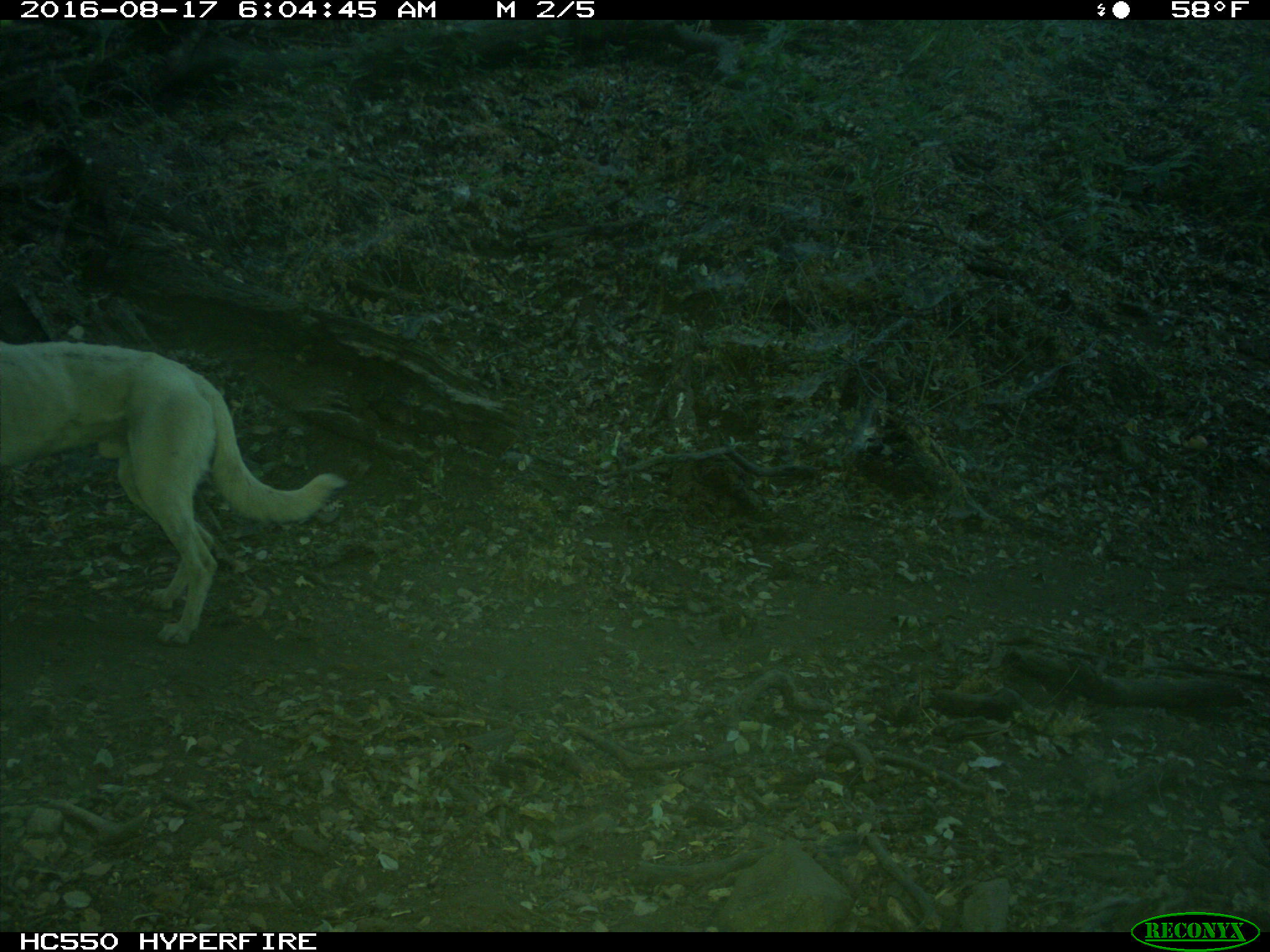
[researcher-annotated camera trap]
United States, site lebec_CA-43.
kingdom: Animalia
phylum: Chordata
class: Mammalia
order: Carnivora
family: Canidae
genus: Canis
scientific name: Canis familiaris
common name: domestic dog